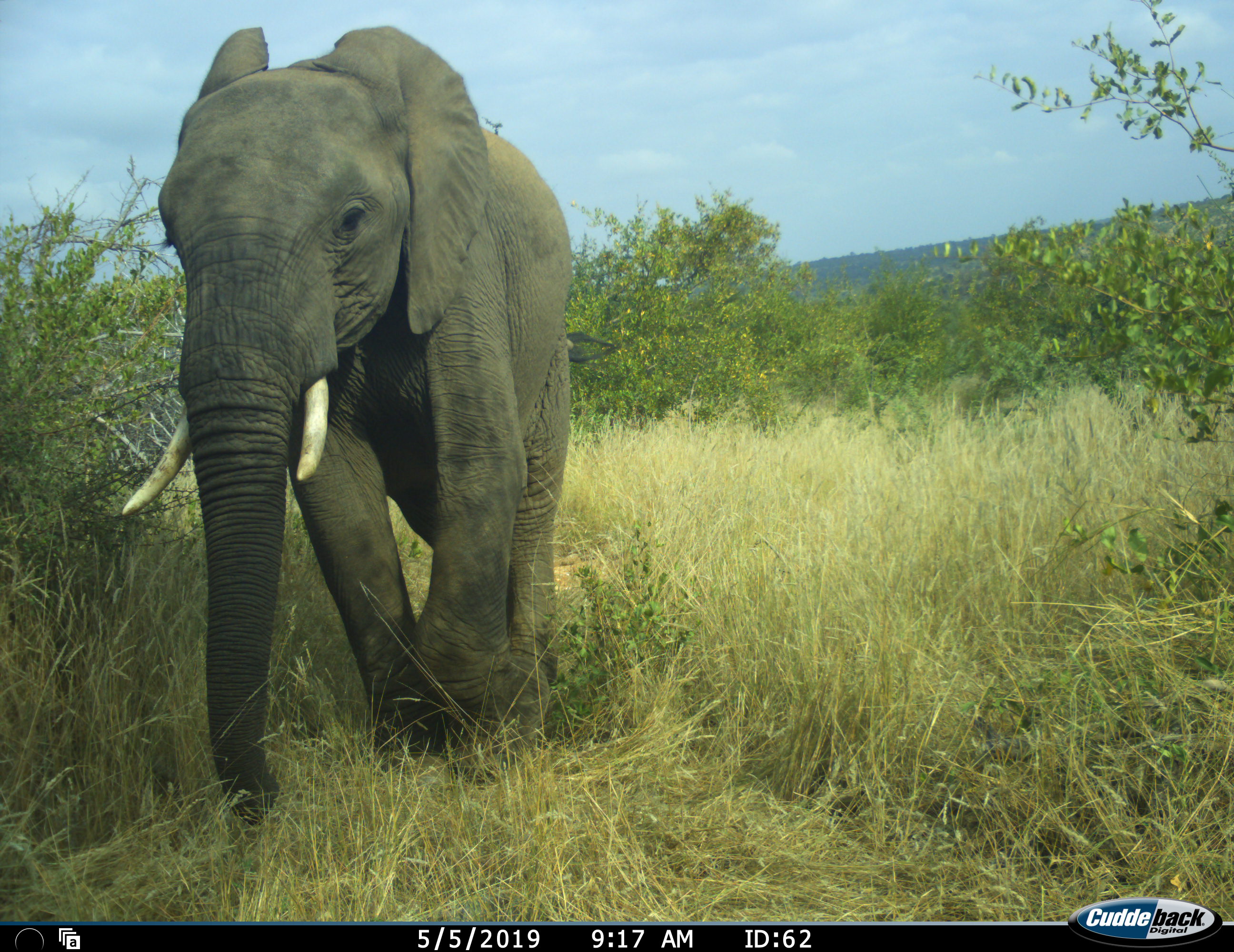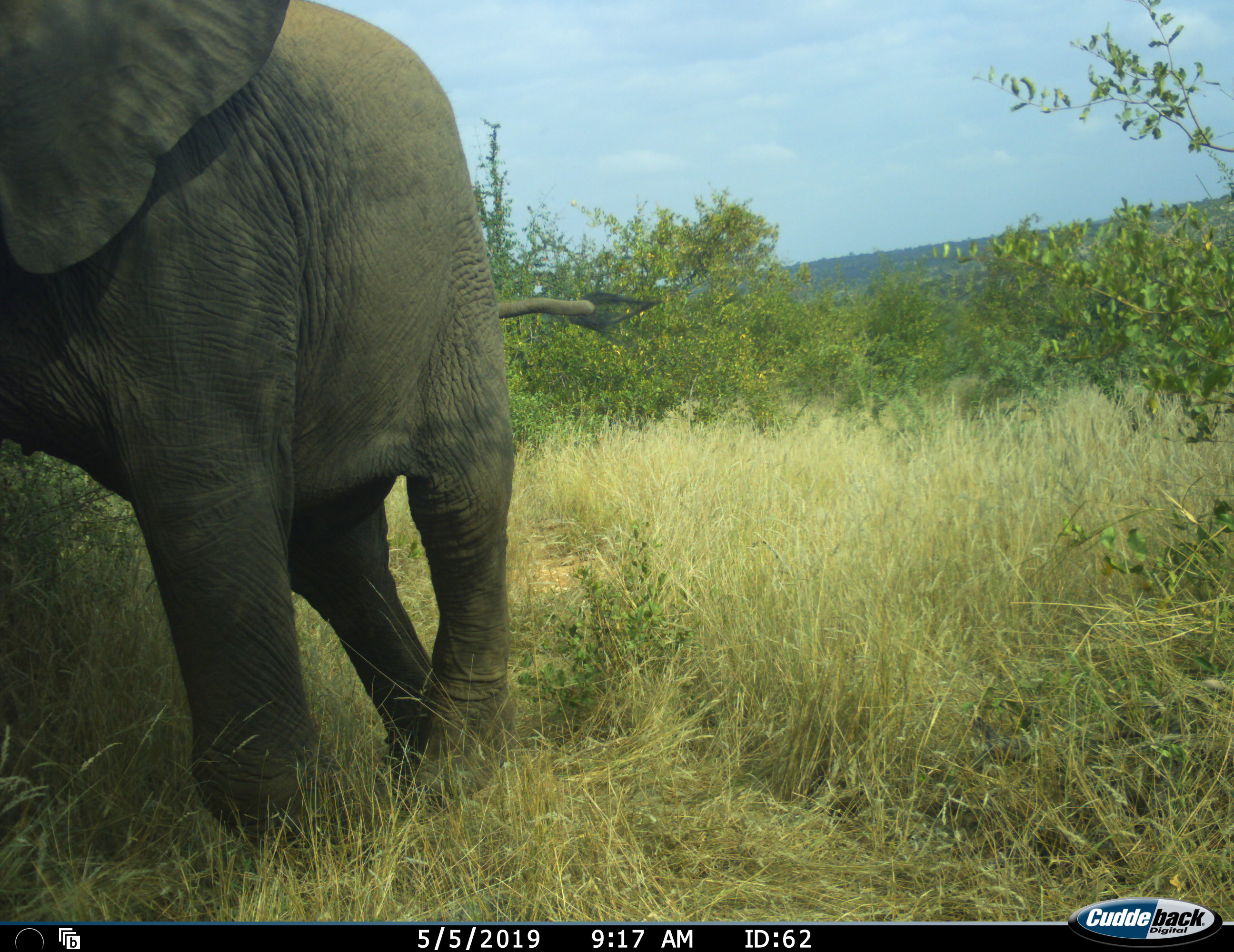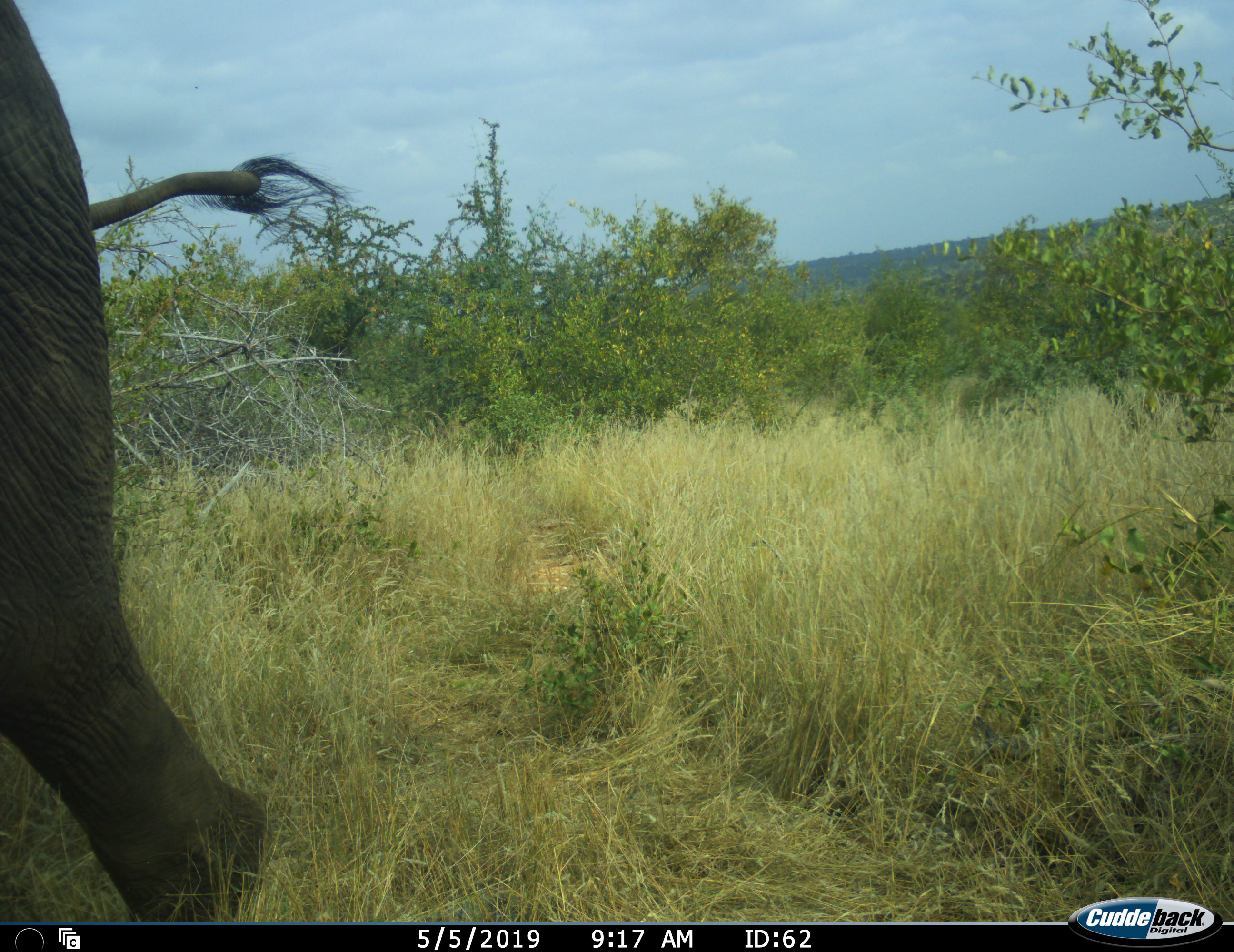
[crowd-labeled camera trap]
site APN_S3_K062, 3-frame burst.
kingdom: Animalia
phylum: Chordata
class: Mammalia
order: Proboscidea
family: Elephantidae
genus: Loxodonta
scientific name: Loxodonta africana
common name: african bush elephant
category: elephant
Elephant (african bush elephant) (Loxodonta africana), count 1. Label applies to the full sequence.